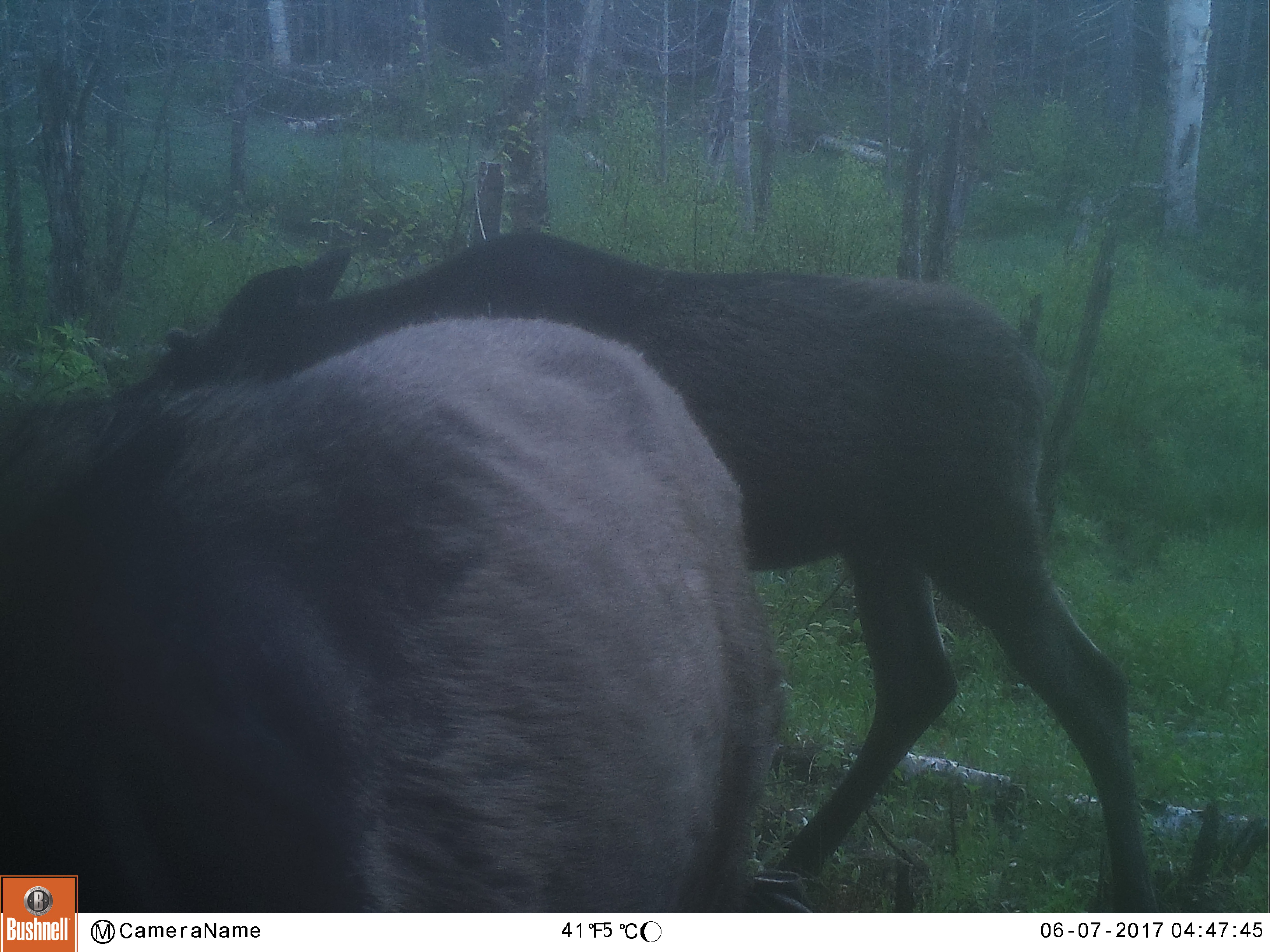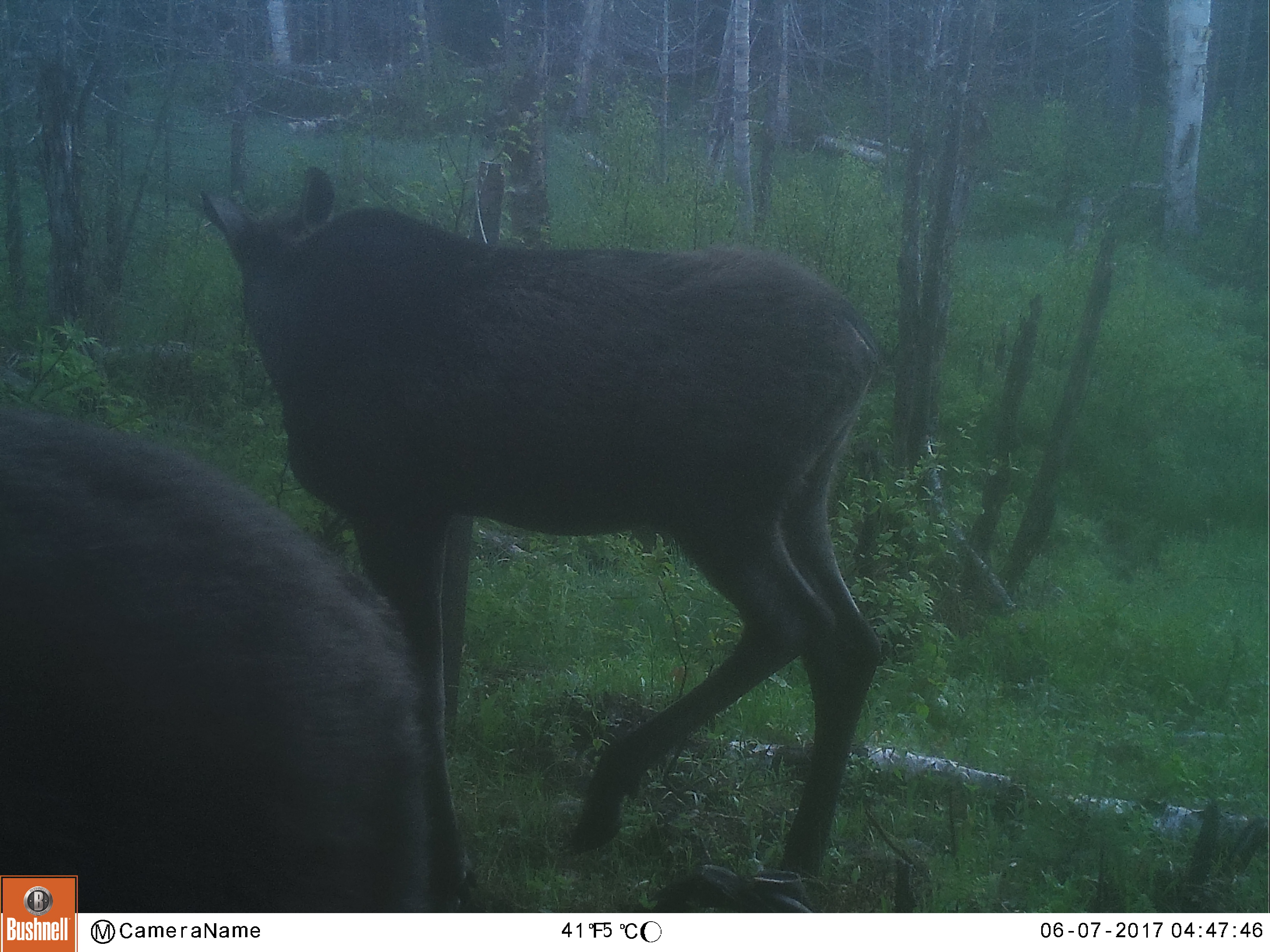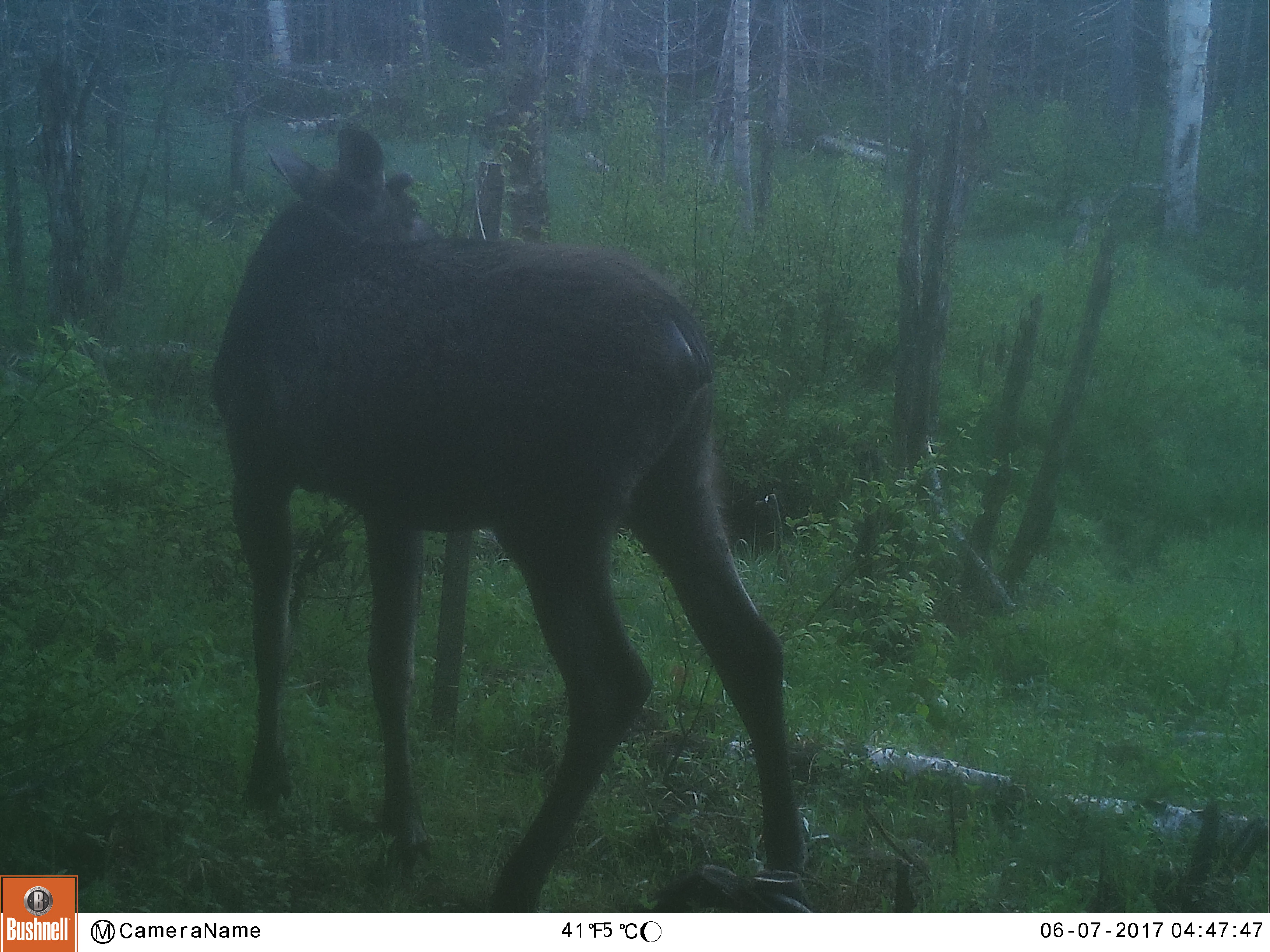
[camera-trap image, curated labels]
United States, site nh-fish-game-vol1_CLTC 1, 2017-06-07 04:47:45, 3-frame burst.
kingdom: Animalia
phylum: Chordata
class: Mammalia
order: Artiodactyla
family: Cervidae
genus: Alces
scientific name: Alces alces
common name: moose